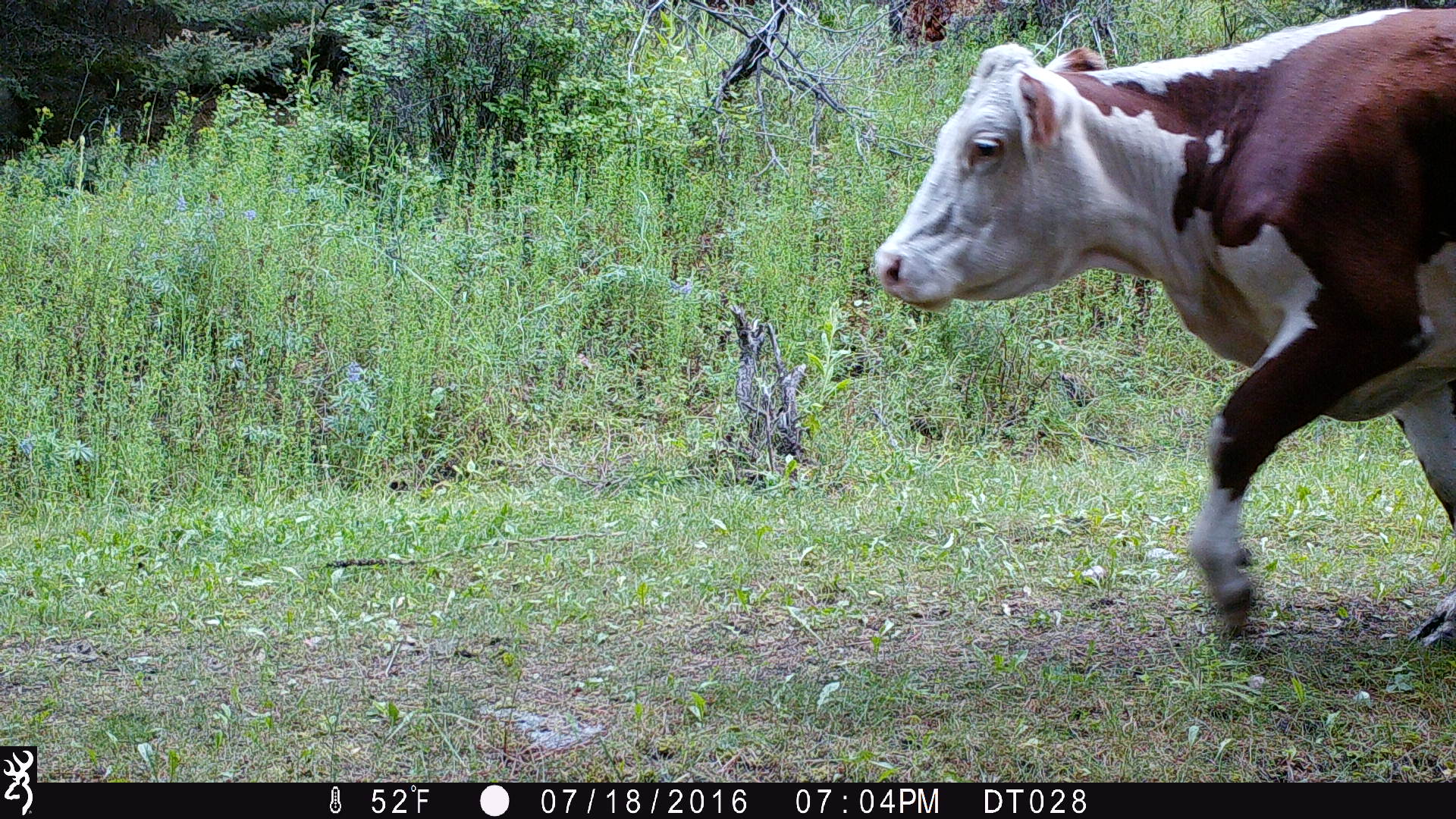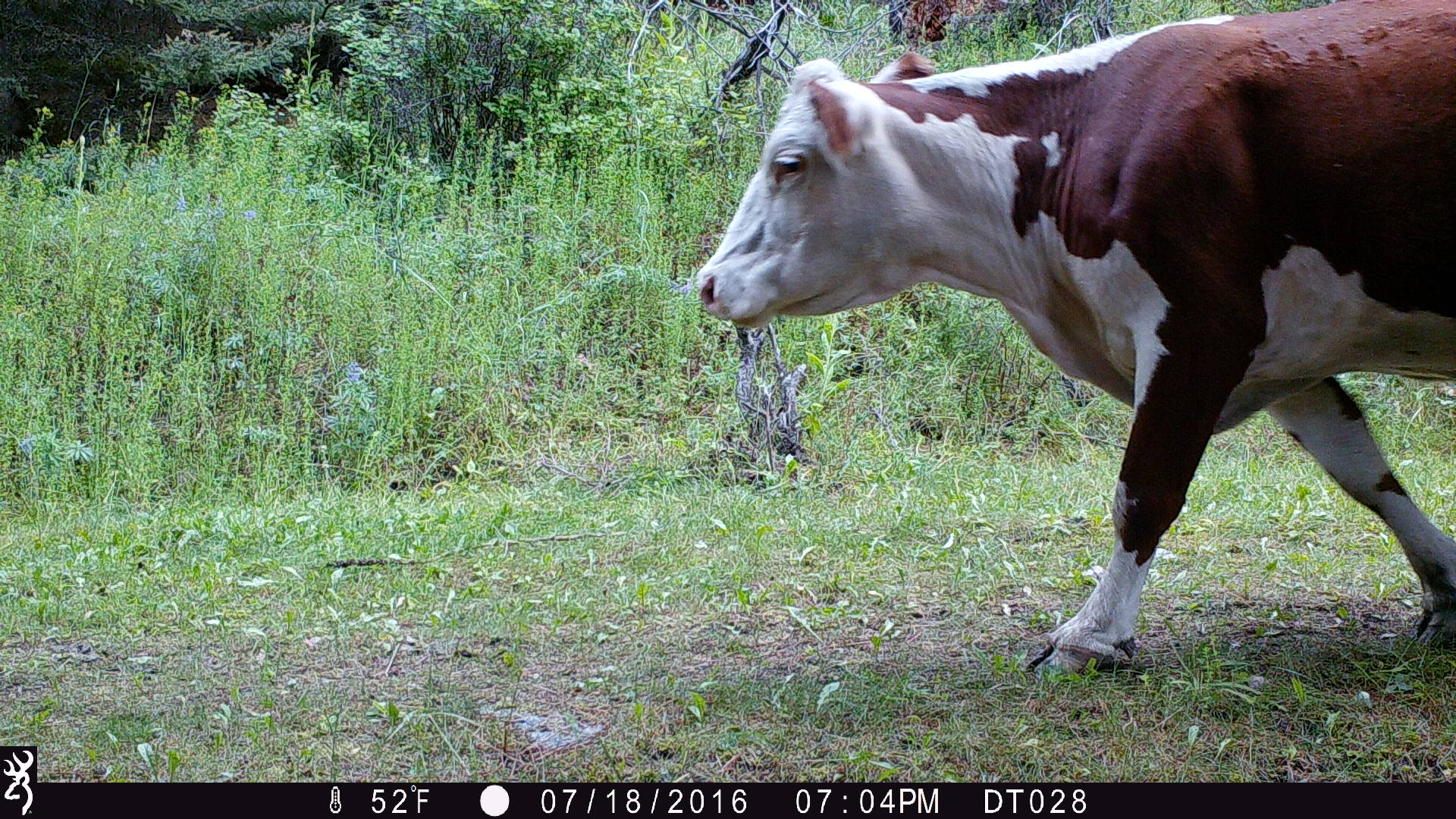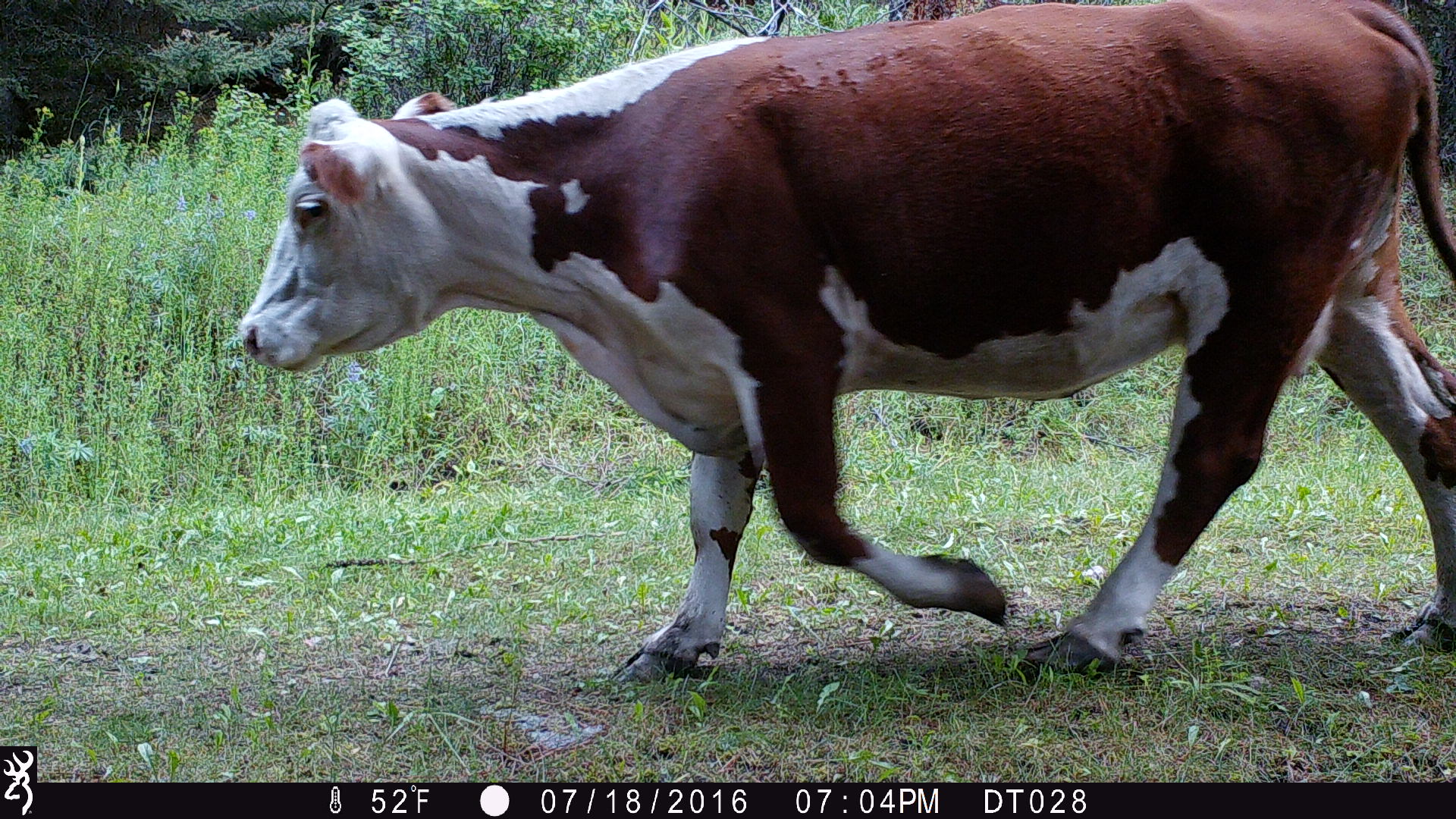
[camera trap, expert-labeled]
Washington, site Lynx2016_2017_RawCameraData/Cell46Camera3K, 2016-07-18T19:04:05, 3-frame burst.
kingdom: Animalia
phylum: Chordata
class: Mammalia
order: Artiodactyla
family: Bovidae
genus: Bos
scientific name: Bos taurus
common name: domestic cattle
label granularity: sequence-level